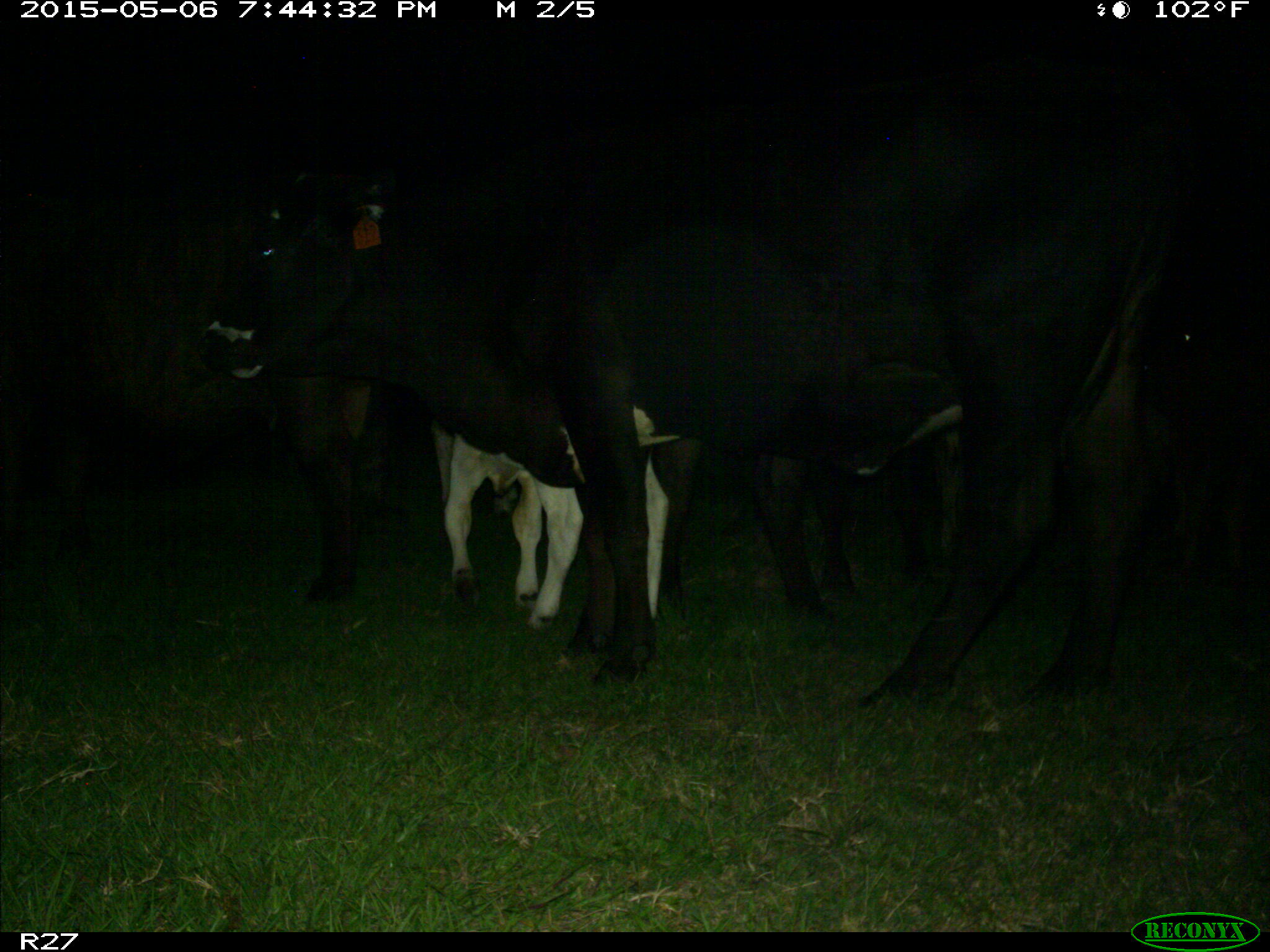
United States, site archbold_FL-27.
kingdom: Animalia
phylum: Chordata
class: Mammalia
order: Artiodactyla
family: Bovidae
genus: Bos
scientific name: Bos taurus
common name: domestic cow